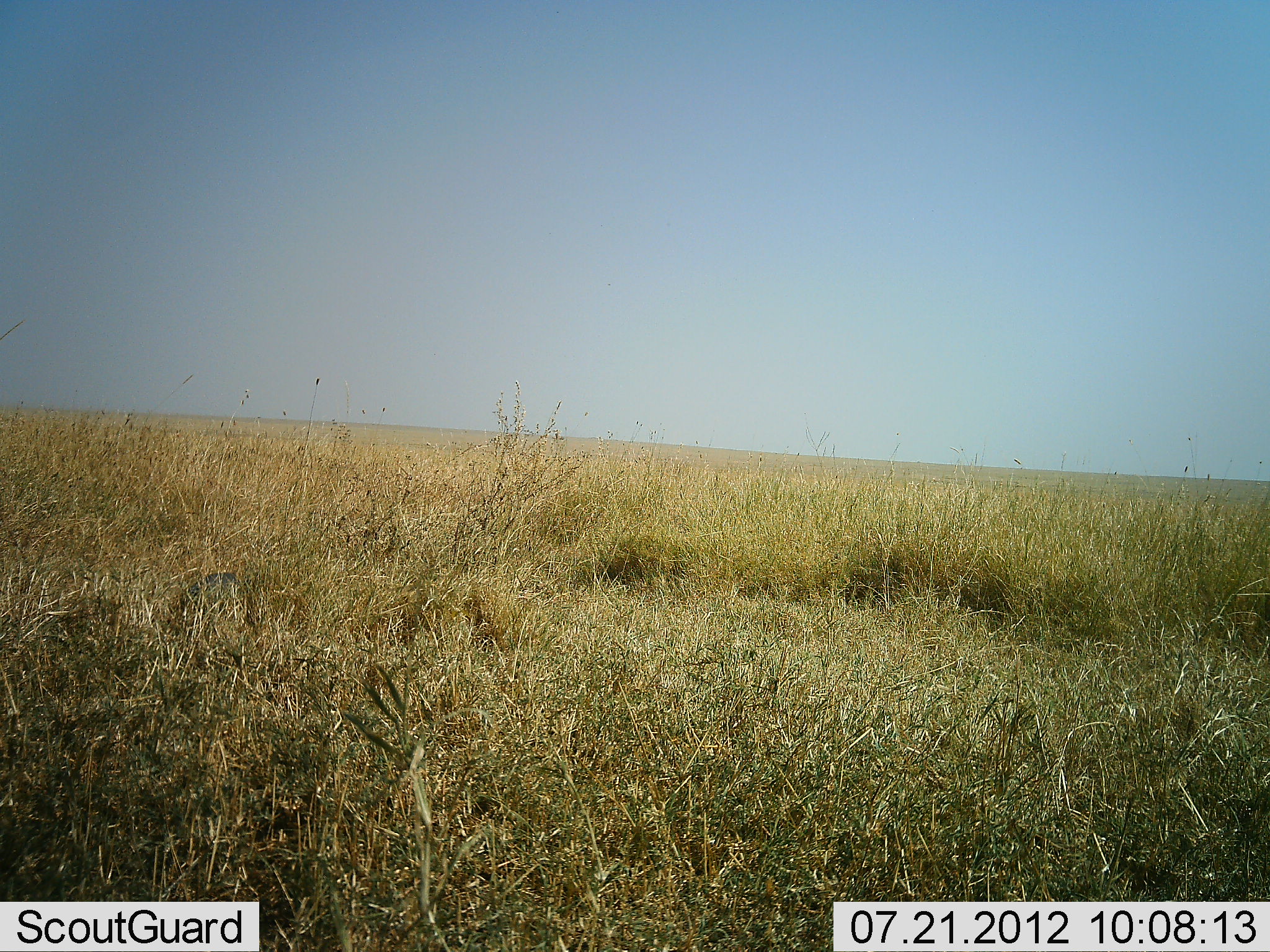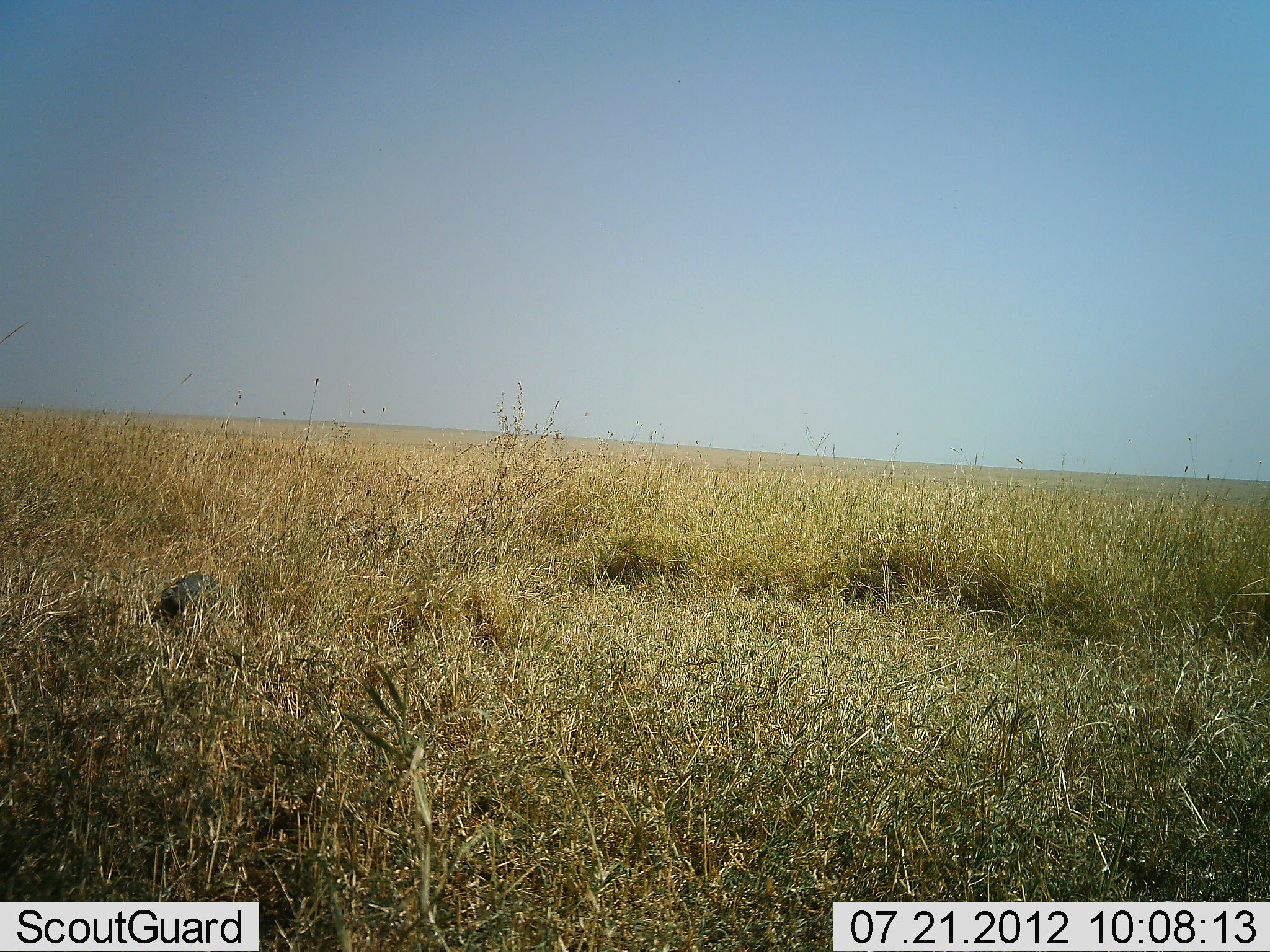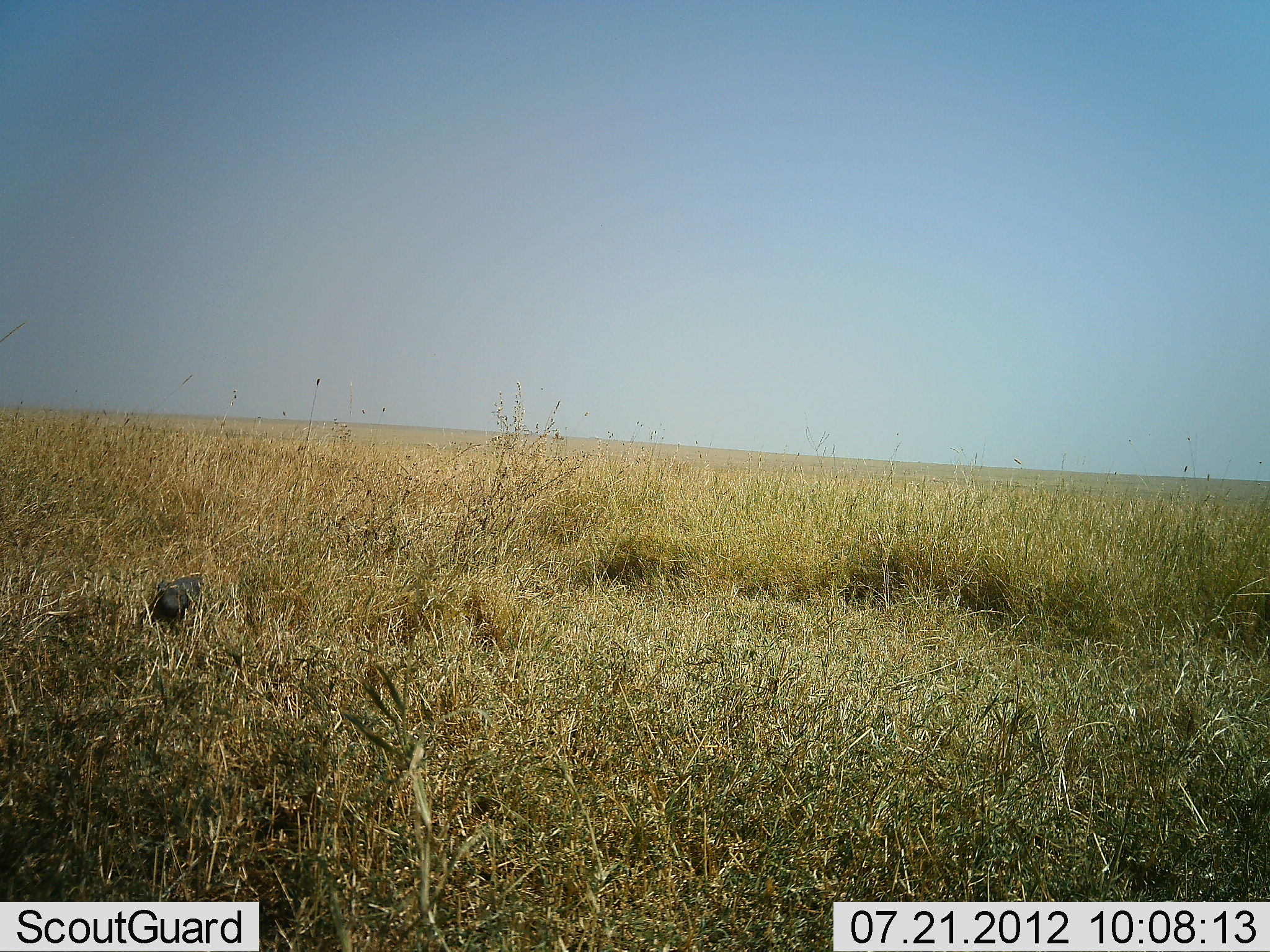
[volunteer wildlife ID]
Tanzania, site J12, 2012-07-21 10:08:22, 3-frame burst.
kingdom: Animalia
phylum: Chordata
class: Aves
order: Galliformes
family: Numididae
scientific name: Numididae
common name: guinea fowl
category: guineafowl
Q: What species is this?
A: Guineafowl (guinea fowl) (Numididae).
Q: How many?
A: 1.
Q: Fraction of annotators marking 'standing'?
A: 0%.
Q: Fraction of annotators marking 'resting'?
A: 0%.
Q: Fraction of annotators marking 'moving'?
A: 88%.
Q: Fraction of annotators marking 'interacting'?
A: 0%.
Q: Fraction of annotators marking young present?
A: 0%.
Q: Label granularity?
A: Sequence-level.